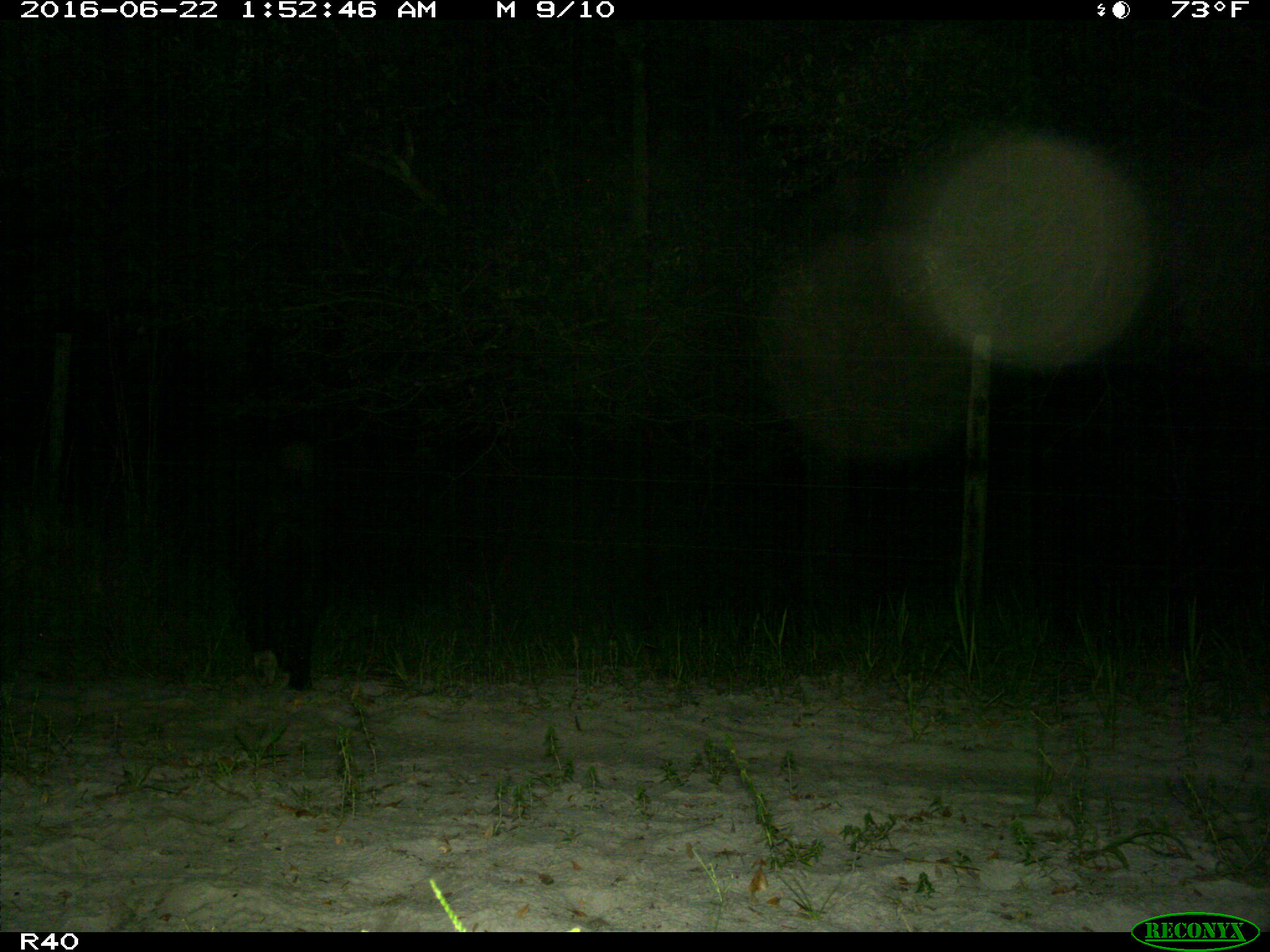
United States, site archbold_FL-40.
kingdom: Animalia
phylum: Chordata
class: Mammalia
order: Artiodactyla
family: Suidae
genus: Sus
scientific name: Sus scrofa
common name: wild boar